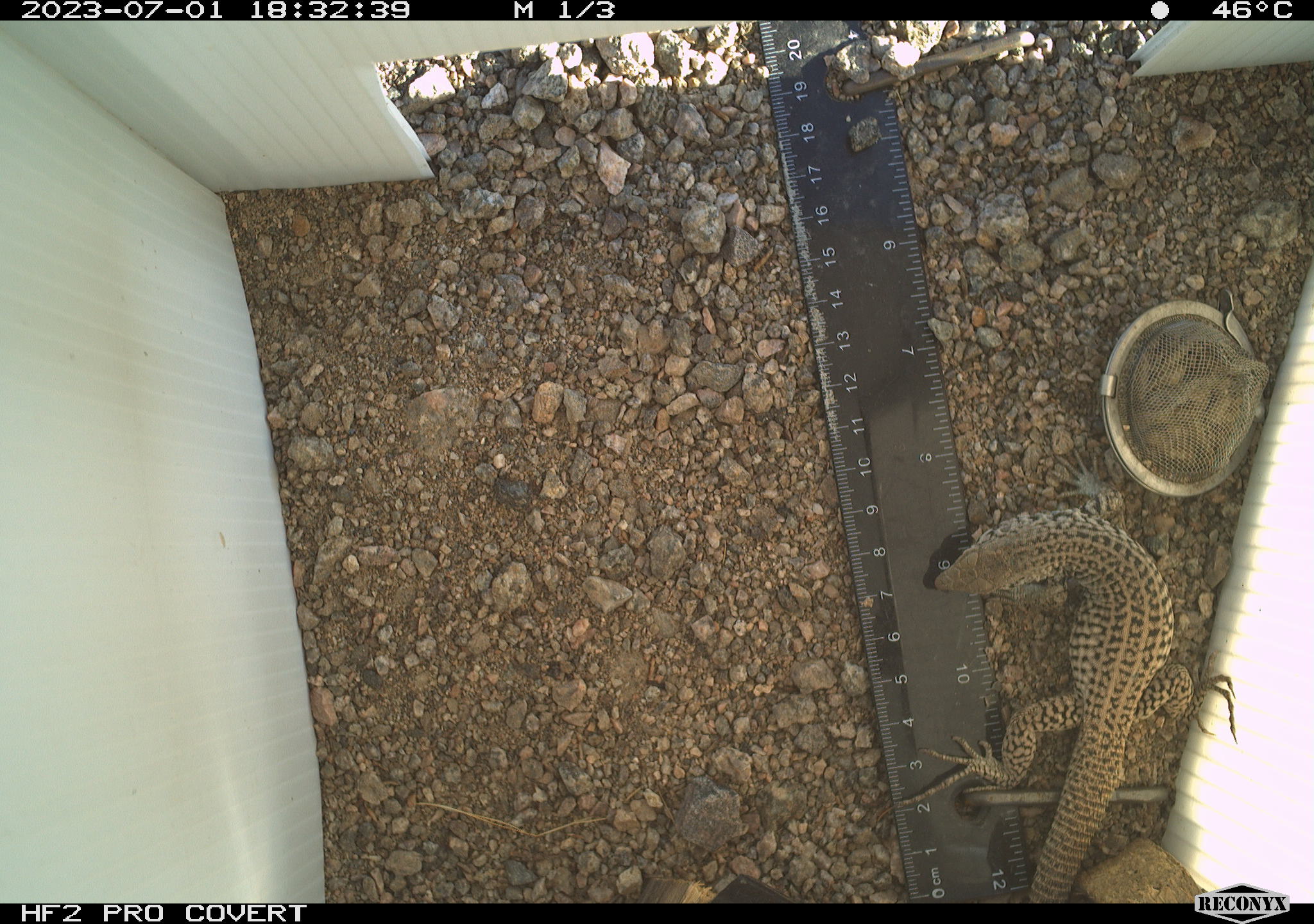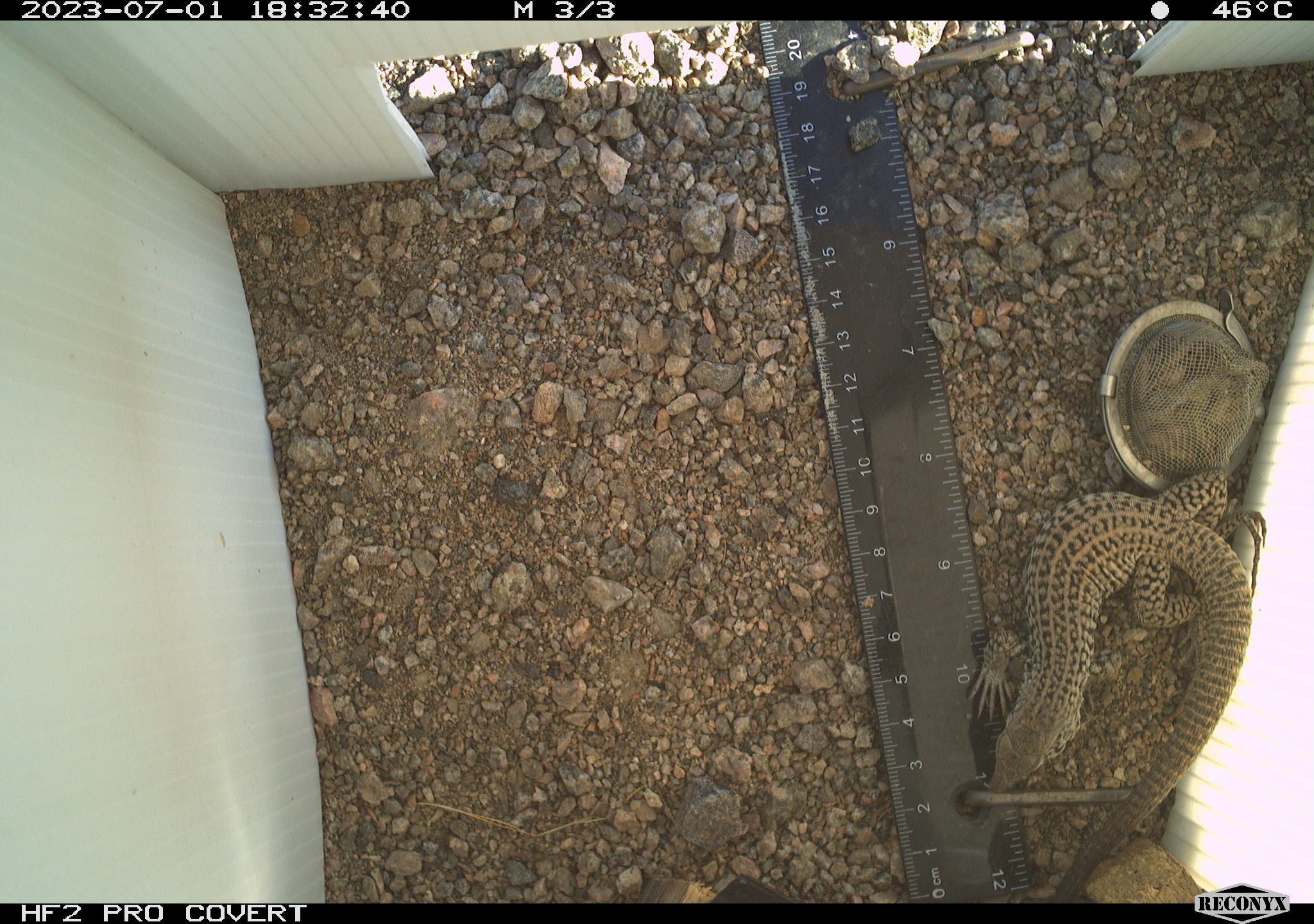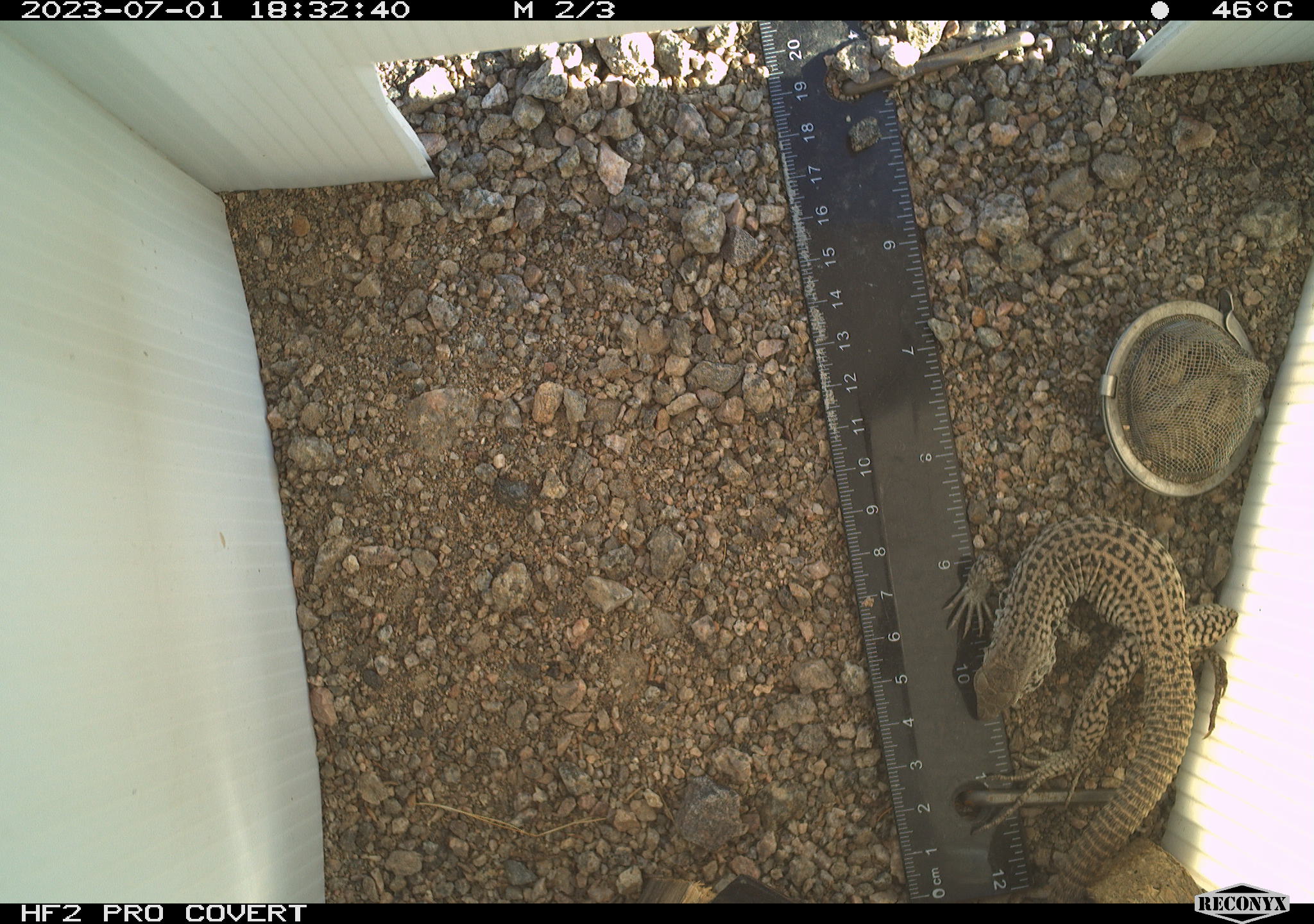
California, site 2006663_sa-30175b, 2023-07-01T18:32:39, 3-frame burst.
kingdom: Animalia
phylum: Chordata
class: Reptilia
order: Squamata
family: Teiidae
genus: Aspidoscelis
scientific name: Aspidoscelis tigris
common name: western whiptail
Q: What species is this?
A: Western whiptail (Aspidoscelis tigris).